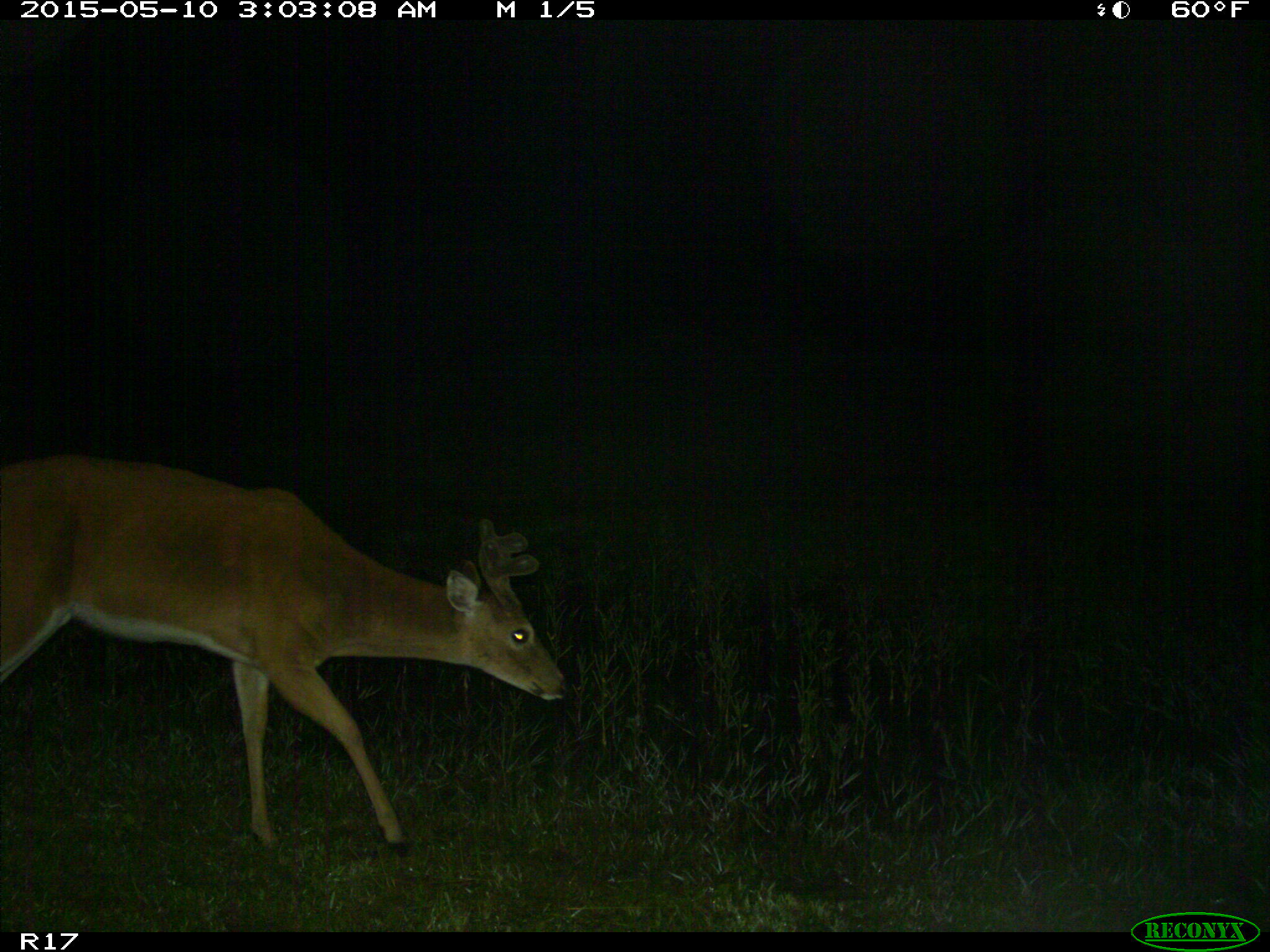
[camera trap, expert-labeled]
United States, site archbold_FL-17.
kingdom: Animalia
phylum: Chordata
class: Mammalia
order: Artiodactyla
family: Cervidae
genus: Odocoileus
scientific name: Odocoileus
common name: deer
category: unidentified deer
Unidentified deer (deer) (Odocoileus).